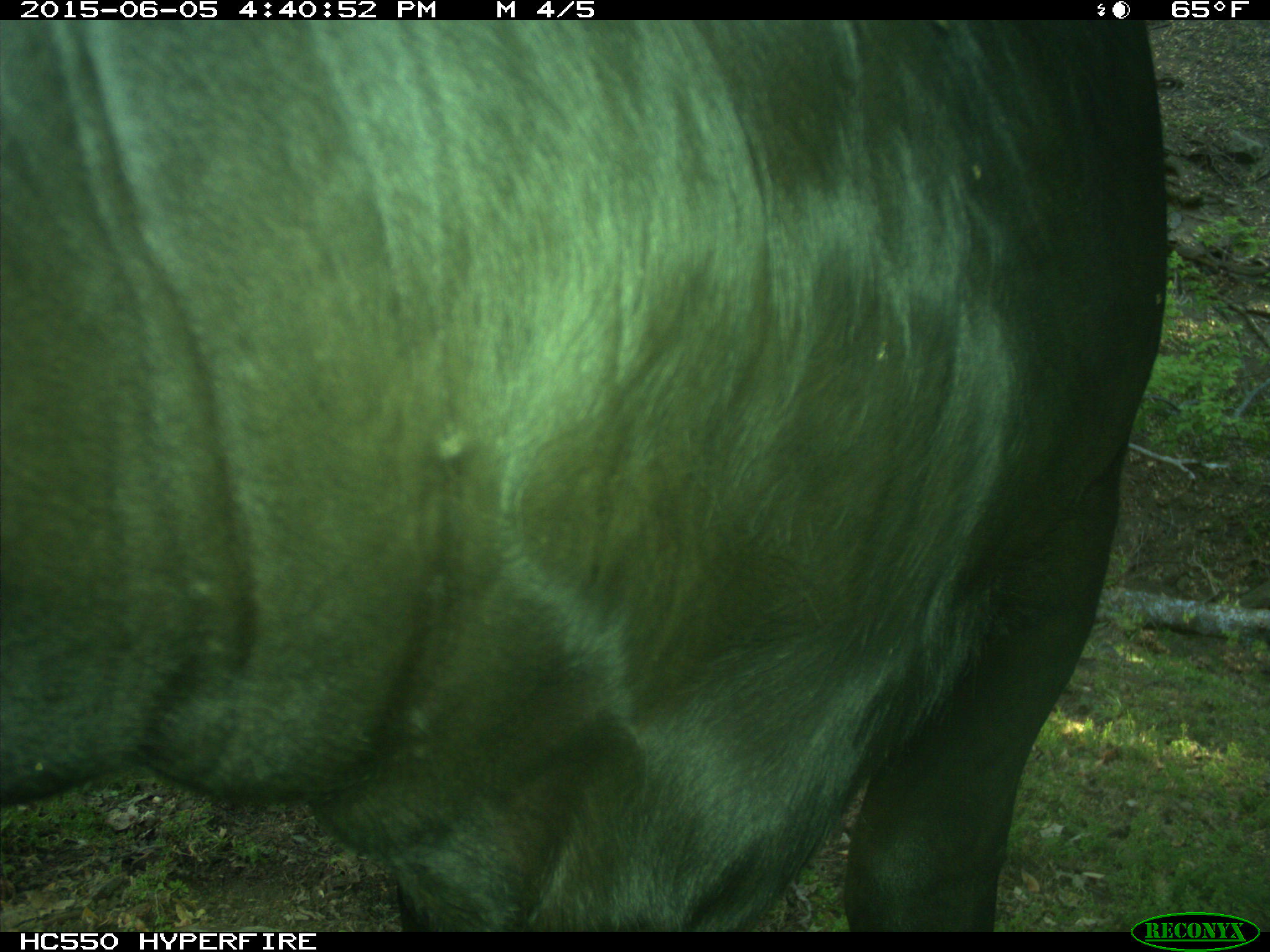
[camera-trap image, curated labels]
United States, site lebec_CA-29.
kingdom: Animalia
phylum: Chordata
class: Mammalia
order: Artiodactyla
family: Bovidae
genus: Bos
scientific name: Bos taurus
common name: domestic cow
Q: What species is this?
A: Bos taurus (domestic cow).